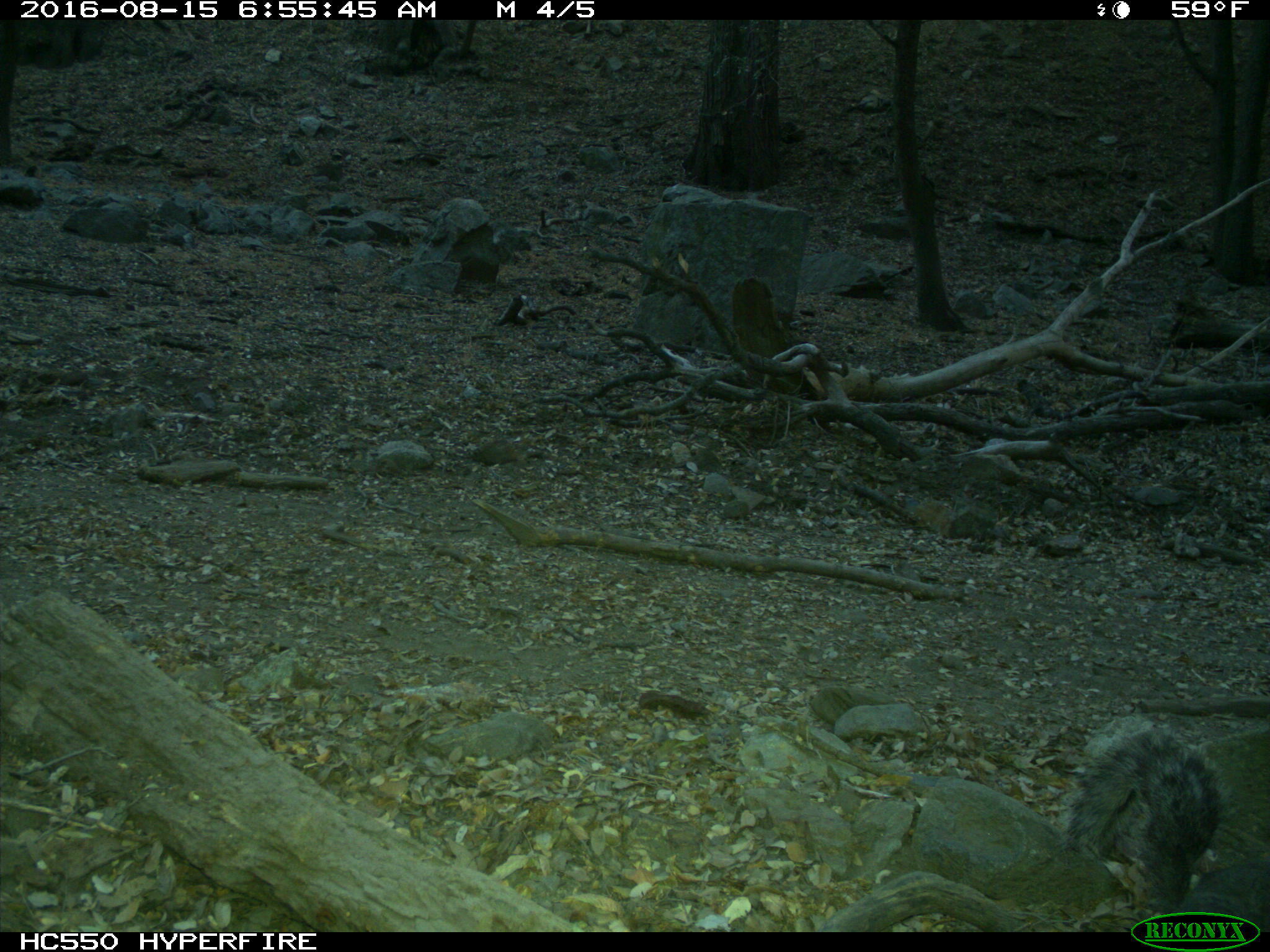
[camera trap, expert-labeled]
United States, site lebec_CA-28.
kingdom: Animalia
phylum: Chordata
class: Mammalia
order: Rodentia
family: Sciuridae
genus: Sciurus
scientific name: Sciurus carolinensis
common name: eastern gray squirrel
Sciurus carolinensis (eastern gray squirrel).